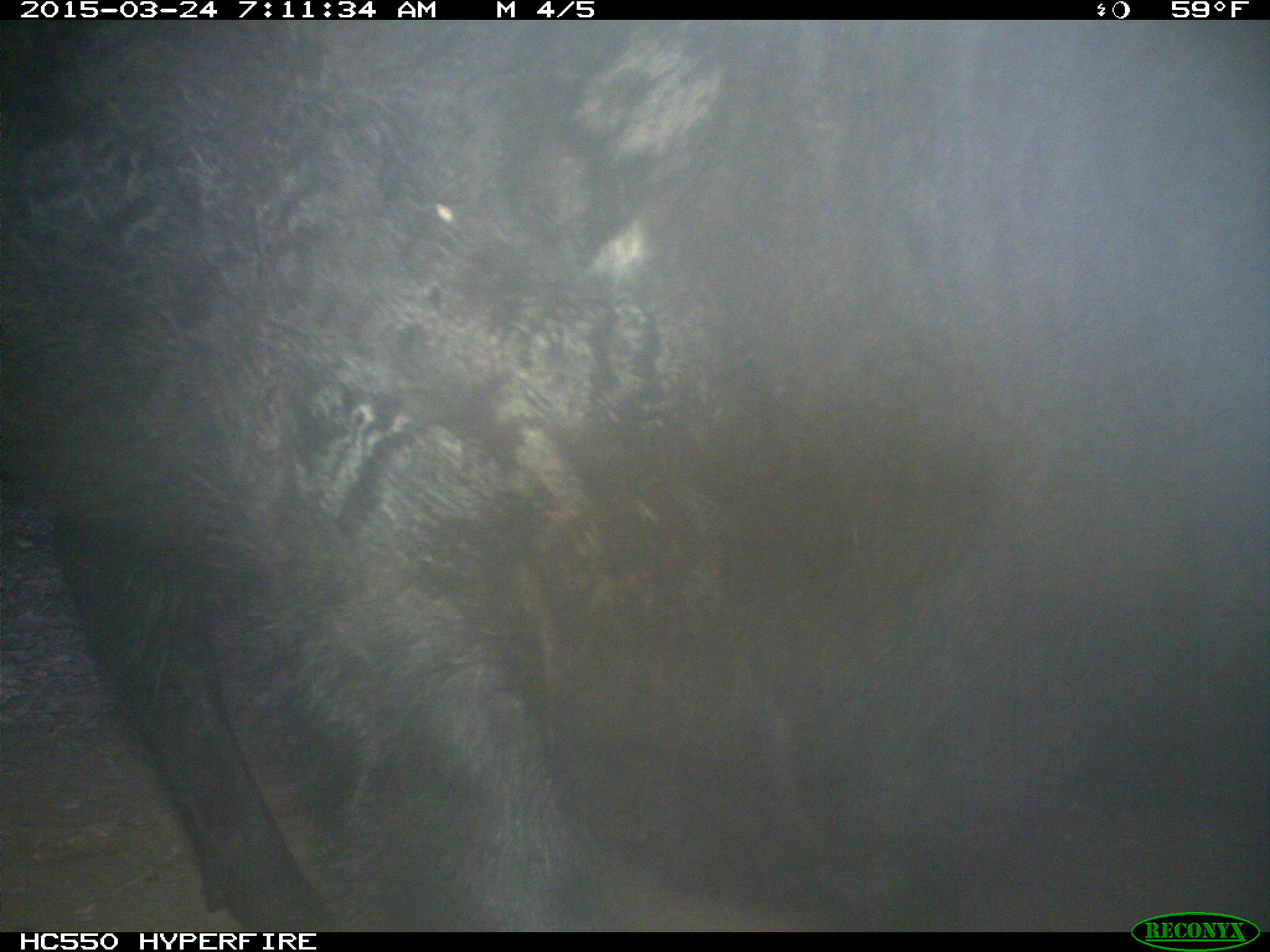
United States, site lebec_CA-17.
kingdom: Animalia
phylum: Chordata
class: Mammalia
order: Artiodactyla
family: Bovidae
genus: Bos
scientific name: Bos taurus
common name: domestic cow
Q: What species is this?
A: Bos taurus (domestic cow).